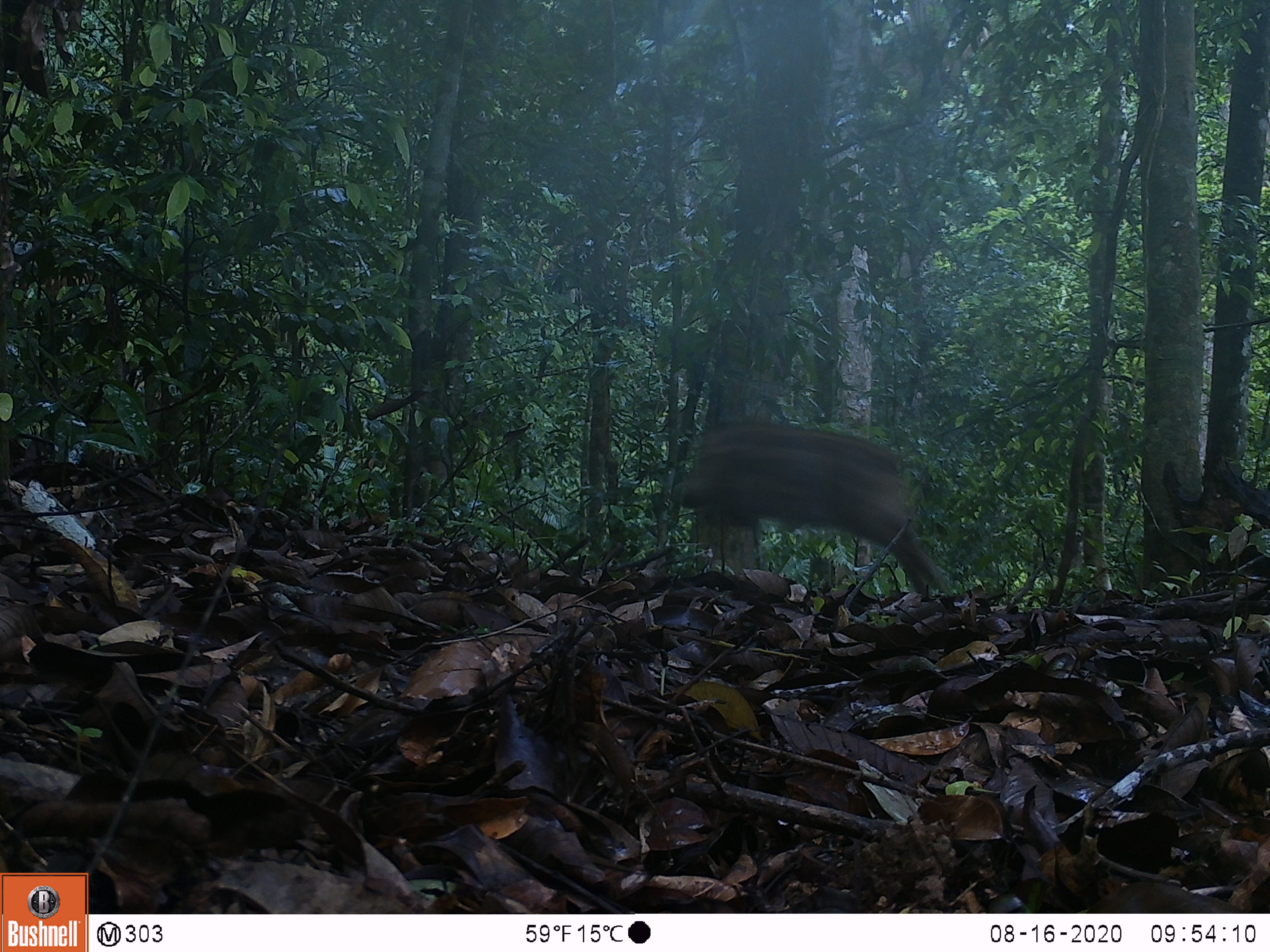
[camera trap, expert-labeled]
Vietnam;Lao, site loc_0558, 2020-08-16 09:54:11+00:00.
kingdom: Animalia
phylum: Chordata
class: Mammalia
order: Artiodactyla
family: Suidae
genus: Sus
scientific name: Sus scrofa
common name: eurasian wild pig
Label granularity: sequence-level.